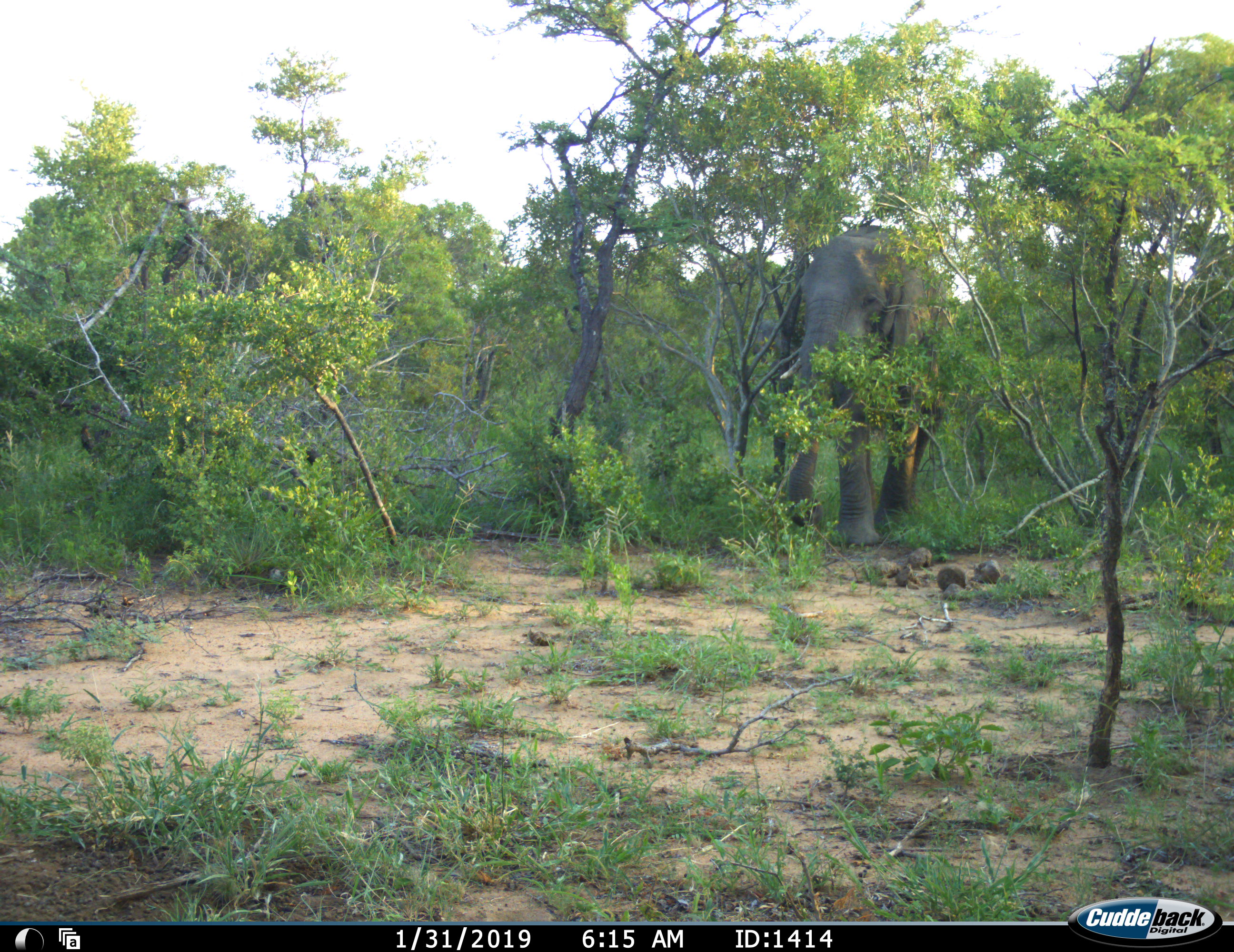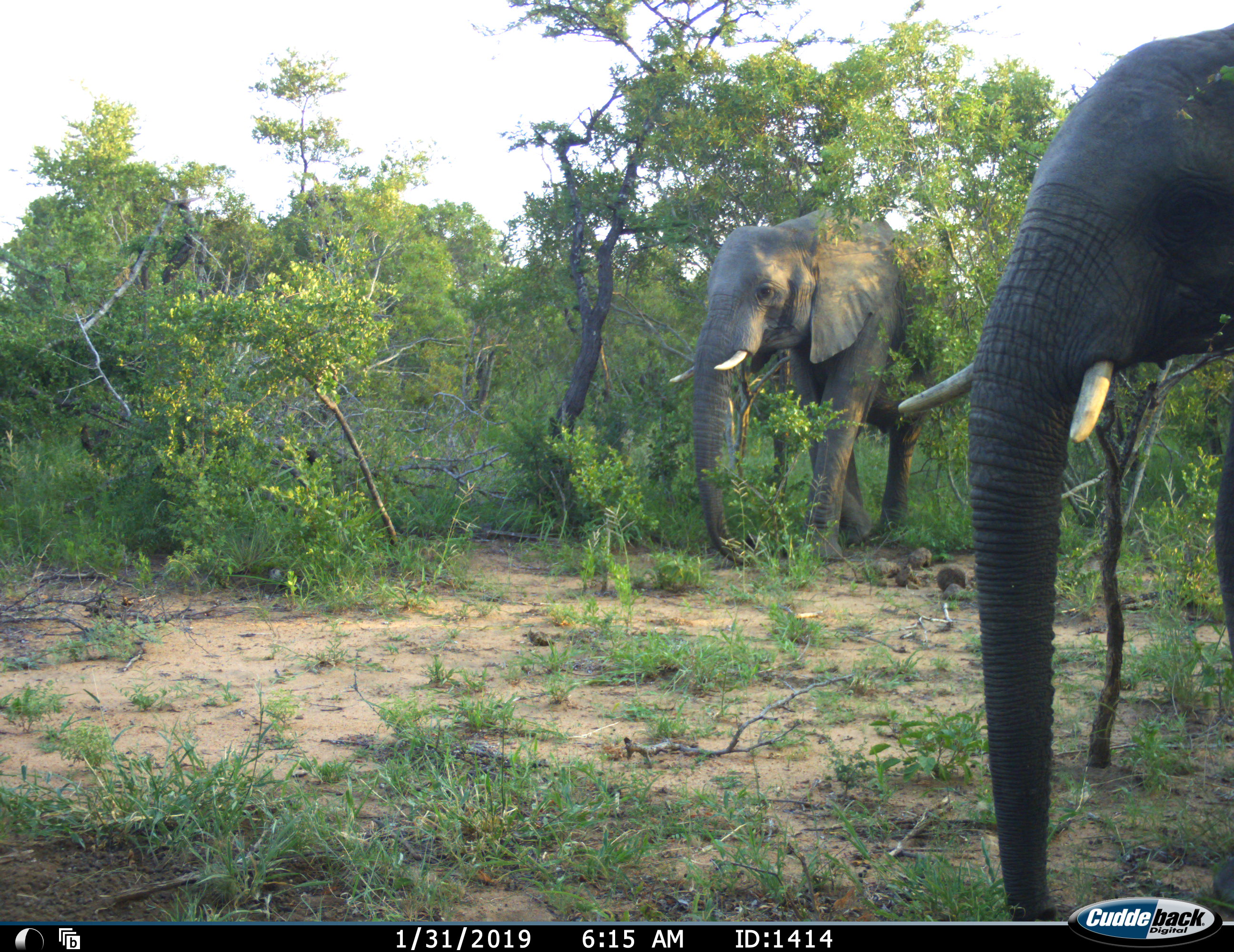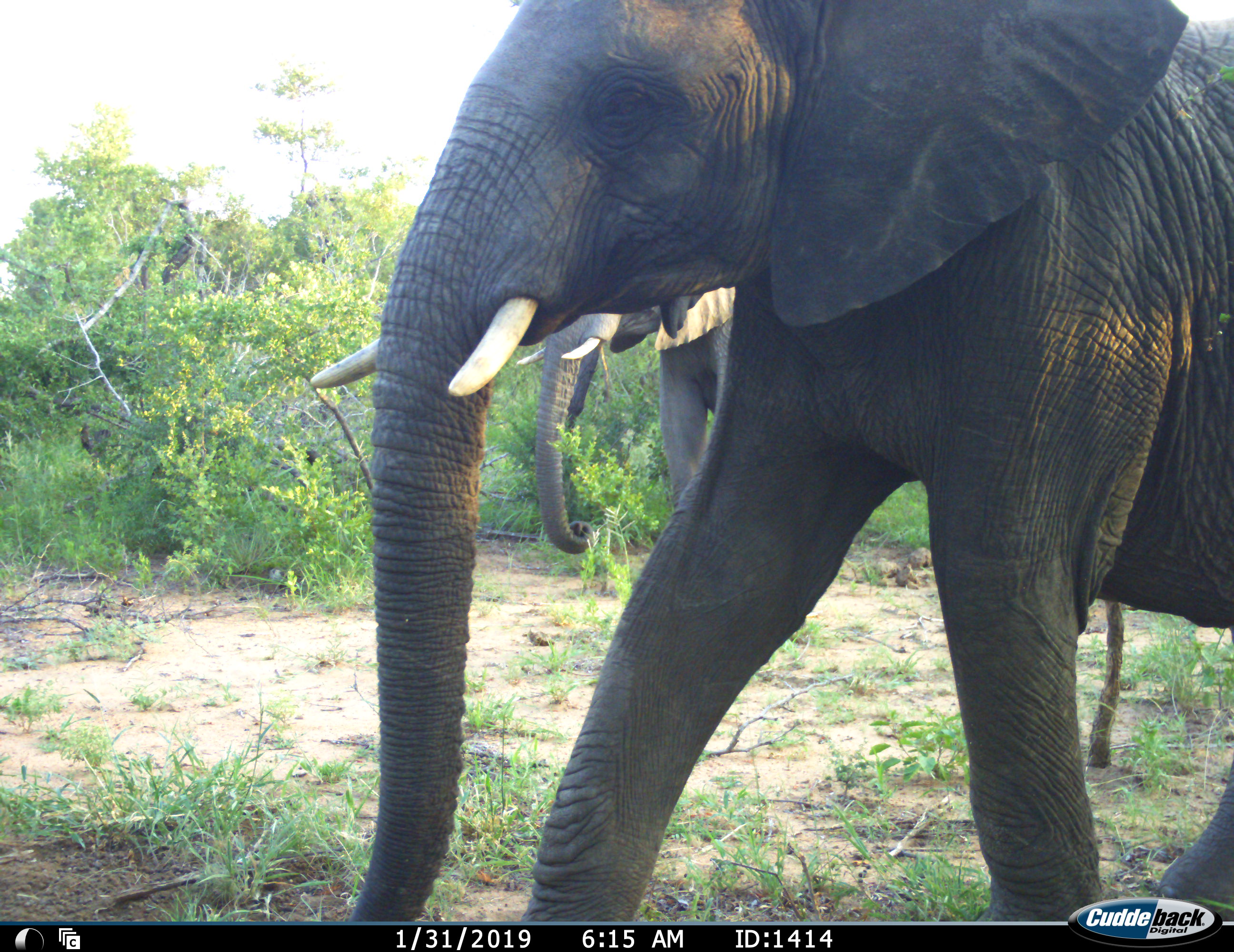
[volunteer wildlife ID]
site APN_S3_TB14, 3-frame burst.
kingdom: Animalia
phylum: Chordata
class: Mammalia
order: Proboscidea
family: Elephantidae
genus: Loxodonta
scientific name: Loxodonta africana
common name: african bush elephant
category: elephant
Elephant (african bush elephant) (Loxodonta africana), count 2. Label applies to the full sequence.